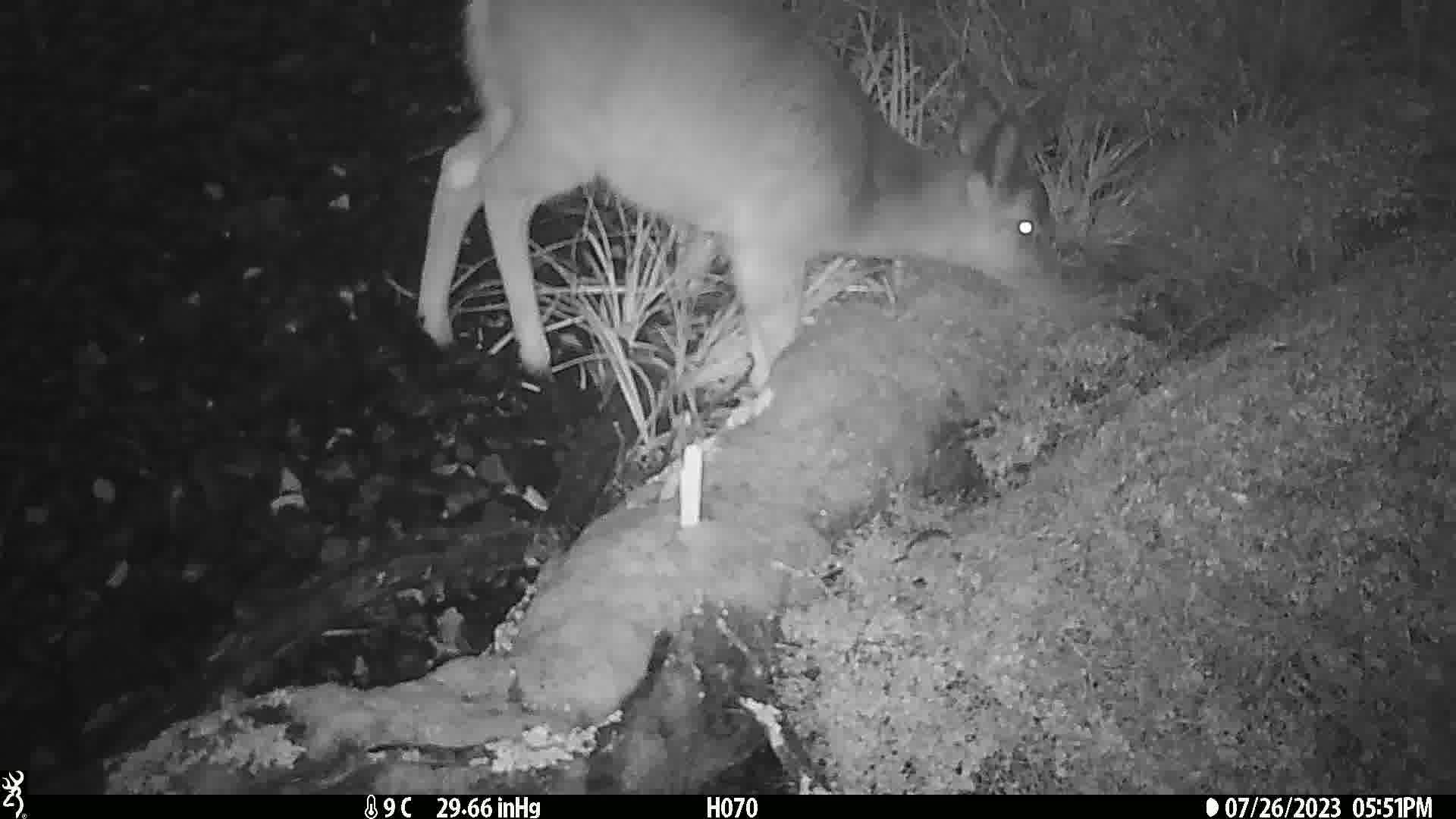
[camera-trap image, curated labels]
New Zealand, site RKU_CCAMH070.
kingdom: Animalia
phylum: Chordata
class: Mammalia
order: Artiodactyla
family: Cervidae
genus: Odocoileus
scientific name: Odocoileus virginianus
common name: white-tailed deer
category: white tailed deer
White tailed deer (white-tailed deer) (Odocoileus virginianus).